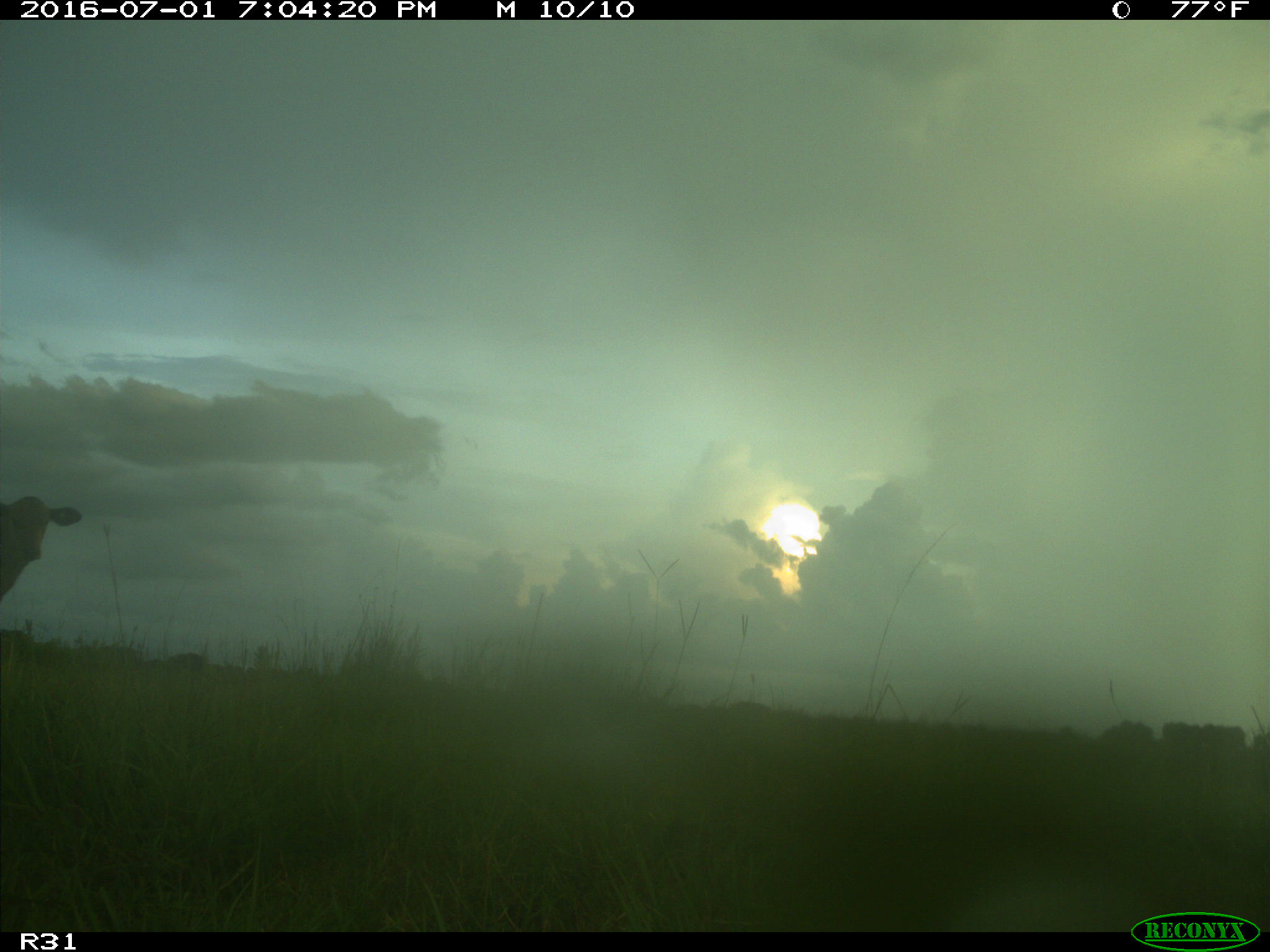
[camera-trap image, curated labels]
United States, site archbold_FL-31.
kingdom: Animalia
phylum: Chordata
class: Mammalia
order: Artiodactyla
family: Bovidae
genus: Bos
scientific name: Bos taurus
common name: domestic cow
Bos taurus (domestic cow).